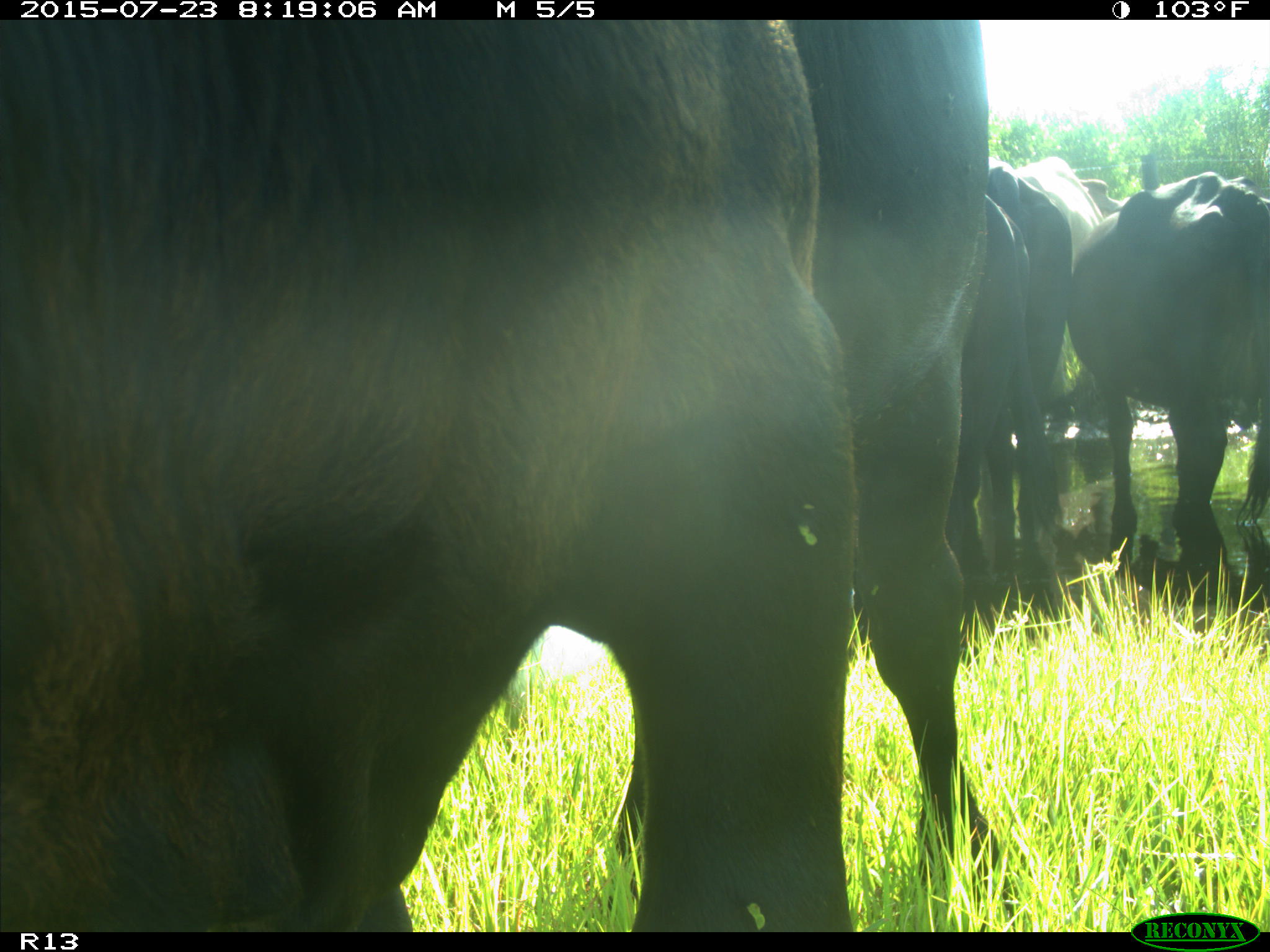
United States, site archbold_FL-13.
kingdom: Animalia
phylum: Chordata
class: Mammalia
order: Artiodactyla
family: Bovidae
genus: Bos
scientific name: Bos taurus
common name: domestic cow